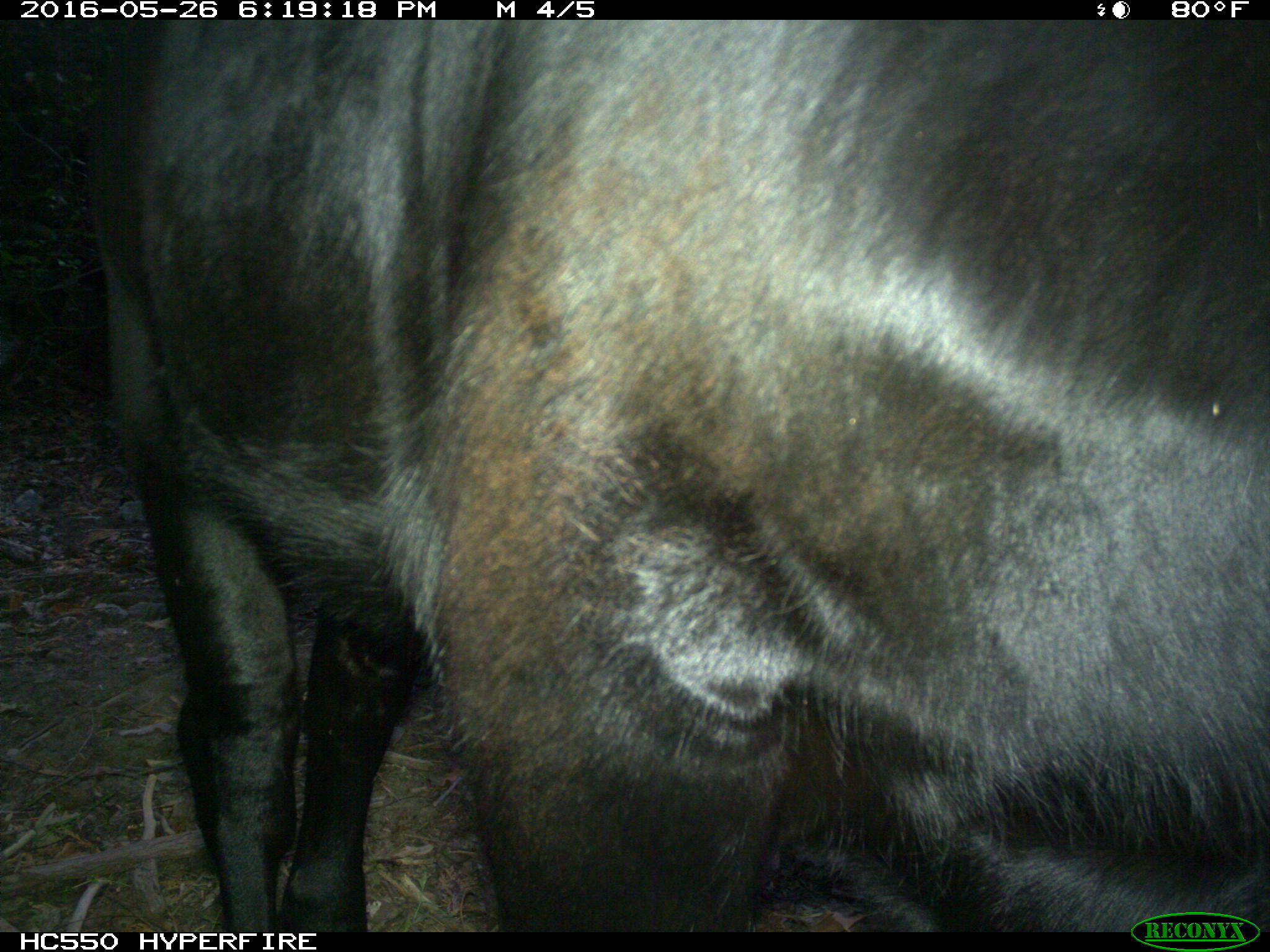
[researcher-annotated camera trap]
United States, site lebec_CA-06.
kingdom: Animalia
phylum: Chordata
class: Mammalia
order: Artiodactyla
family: Bovidae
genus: Bos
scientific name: Bos taurus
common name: domestic cow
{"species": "Bos taurus (domestic cow)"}